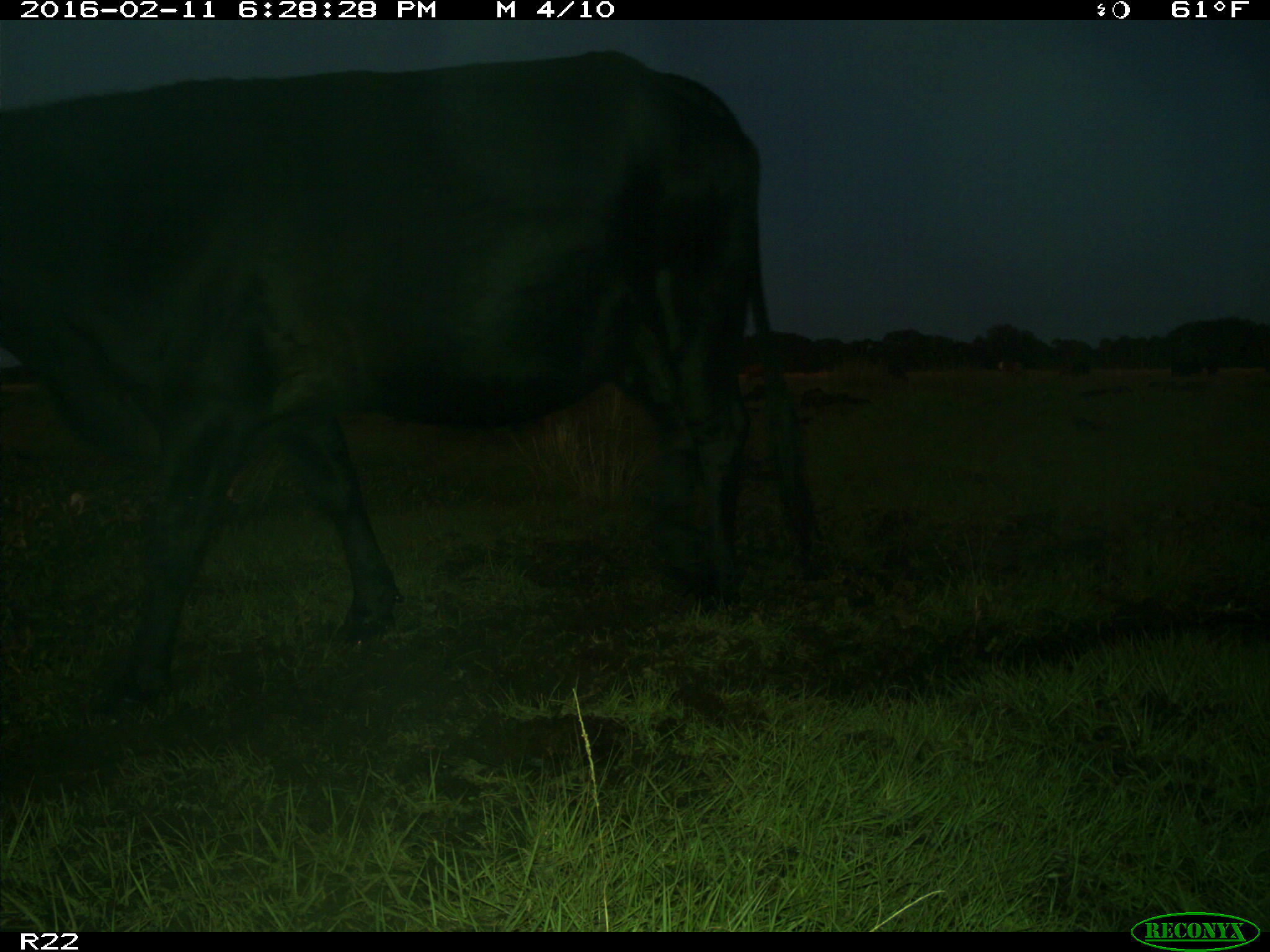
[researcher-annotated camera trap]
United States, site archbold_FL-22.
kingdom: Animalia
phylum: Chordata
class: Mammalia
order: Artiodactyla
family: Bovidae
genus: Bos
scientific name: Bos taurus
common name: domestic cow